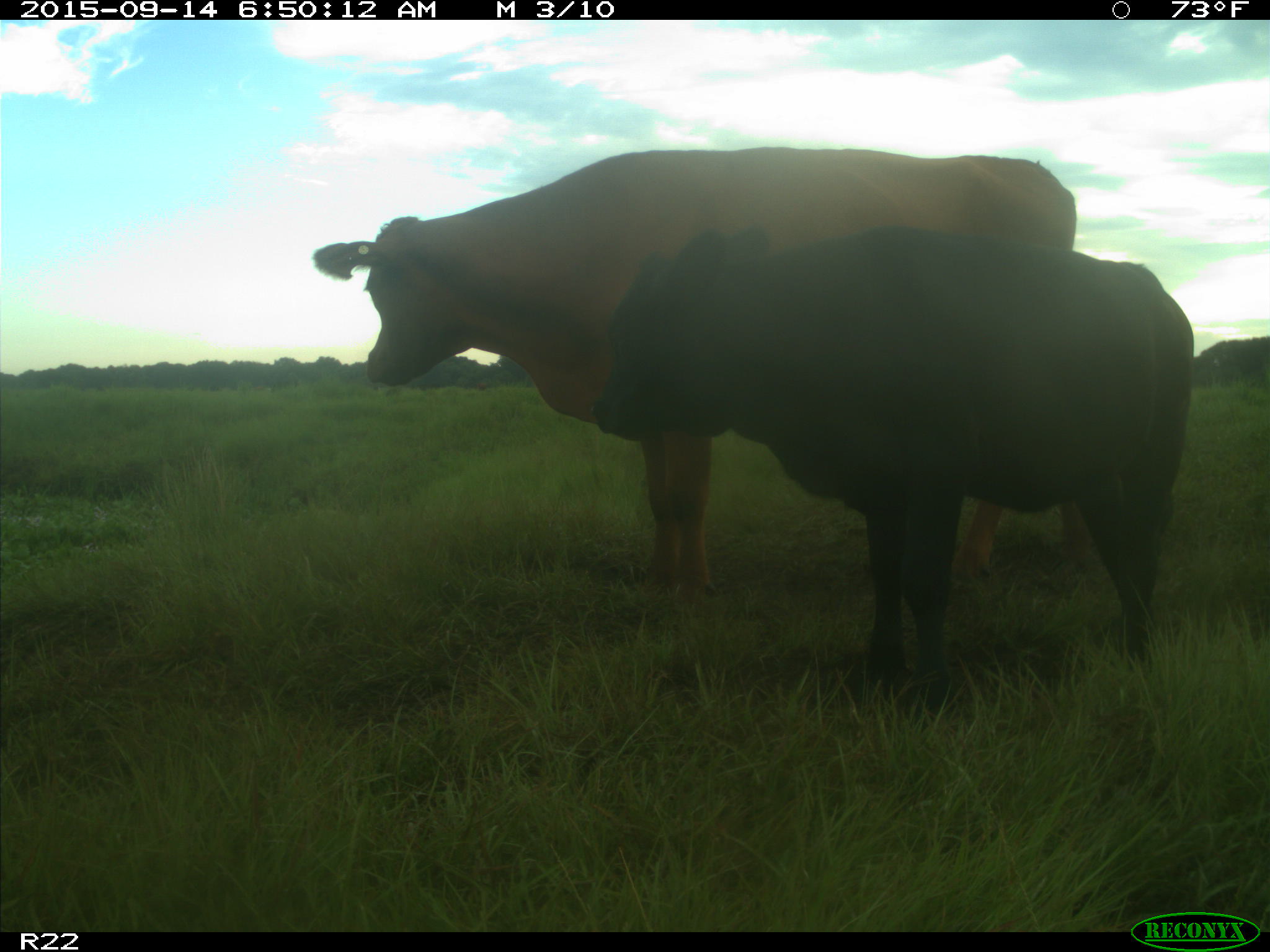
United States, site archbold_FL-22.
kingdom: Animalia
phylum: Chordata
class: Mammalia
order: Artiodactyla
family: Bovidae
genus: Bos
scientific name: Bos taurus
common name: domestic cow